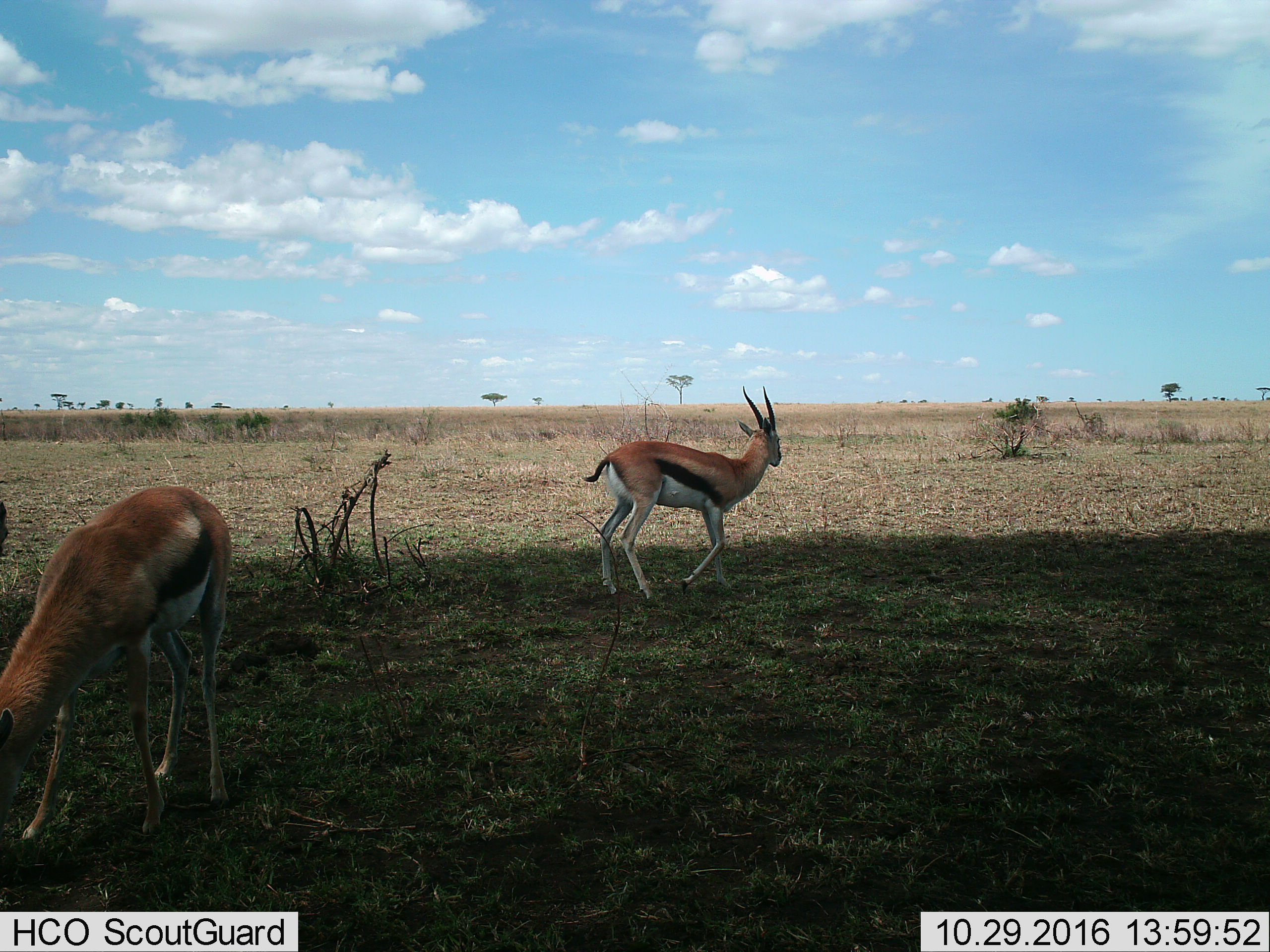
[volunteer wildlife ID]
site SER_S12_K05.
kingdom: Animalia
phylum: Chordata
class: Mammalia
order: Artiodactyla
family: Bovidae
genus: Eudorcas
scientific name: Eudorcas thomsonii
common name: thomson's gazelle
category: gazellethomsons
Gazellethomsons (thomson's gazelle) (Eudorcas thomsonii), count 2. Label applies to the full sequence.